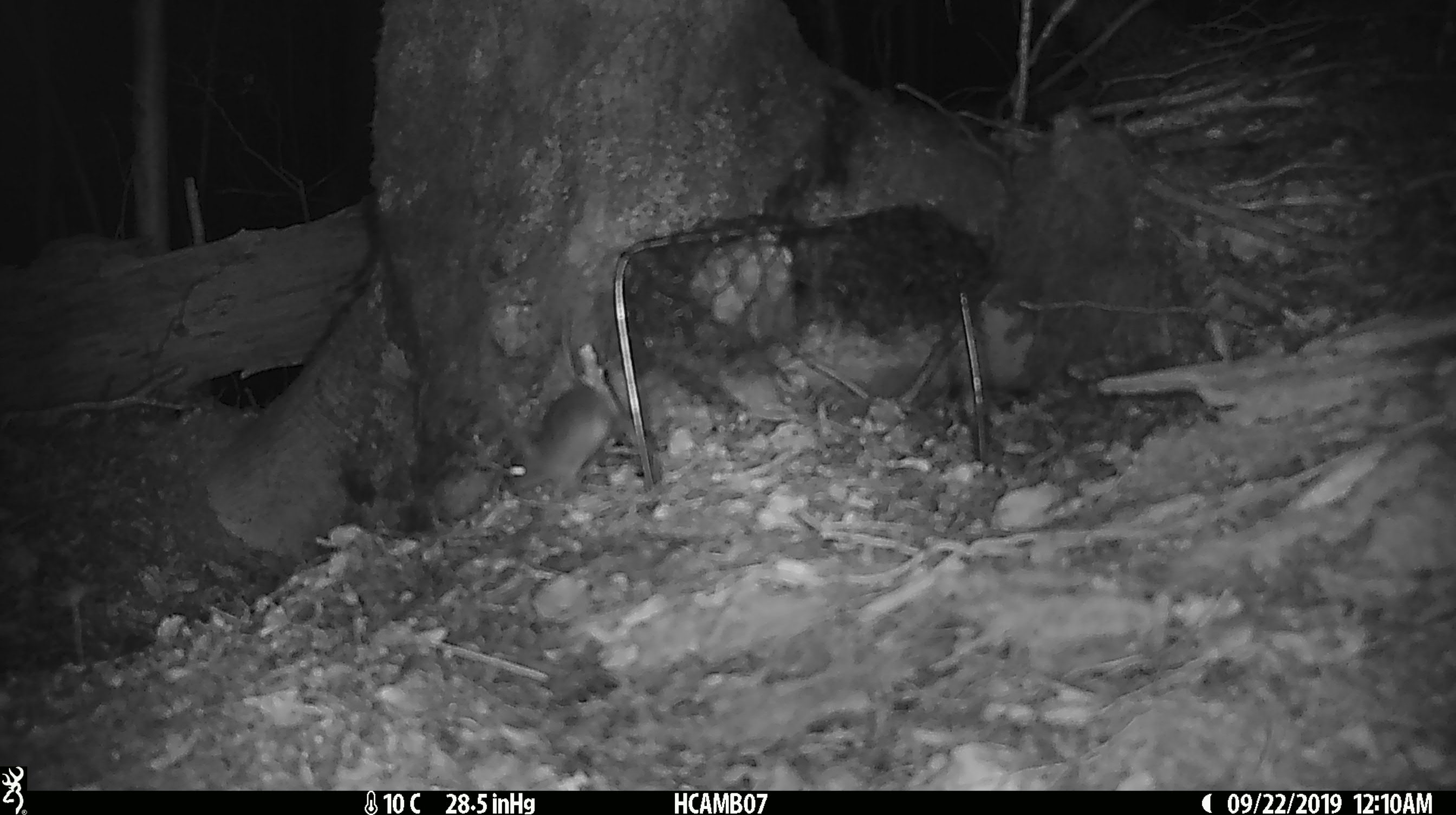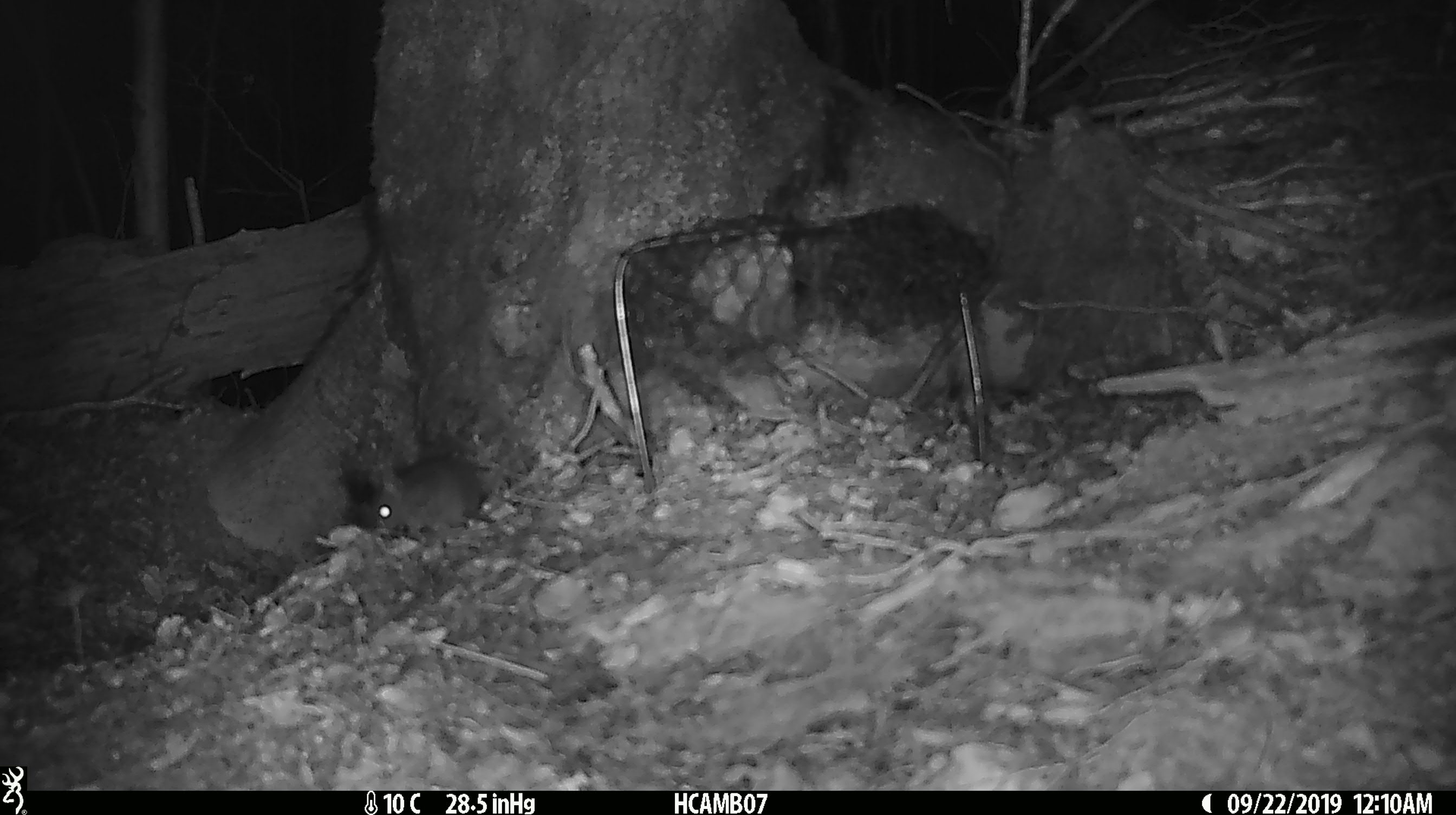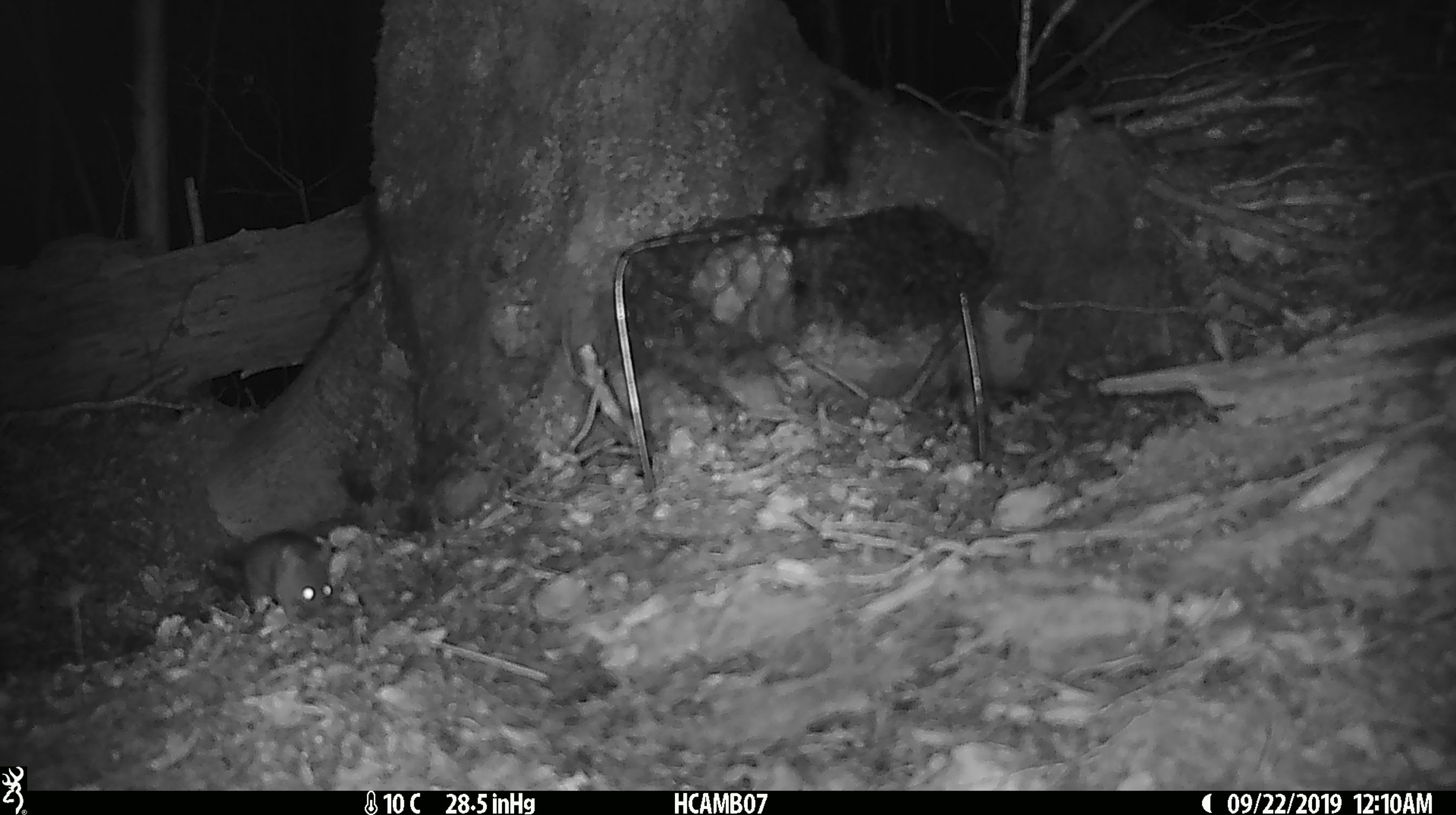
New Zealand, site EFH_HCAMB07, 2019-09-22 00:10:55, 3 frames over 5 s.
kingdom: Animalia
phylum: Chordata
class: Mammalia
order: Rodentia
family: Muridae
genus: Mus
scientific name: Mus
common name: mouse